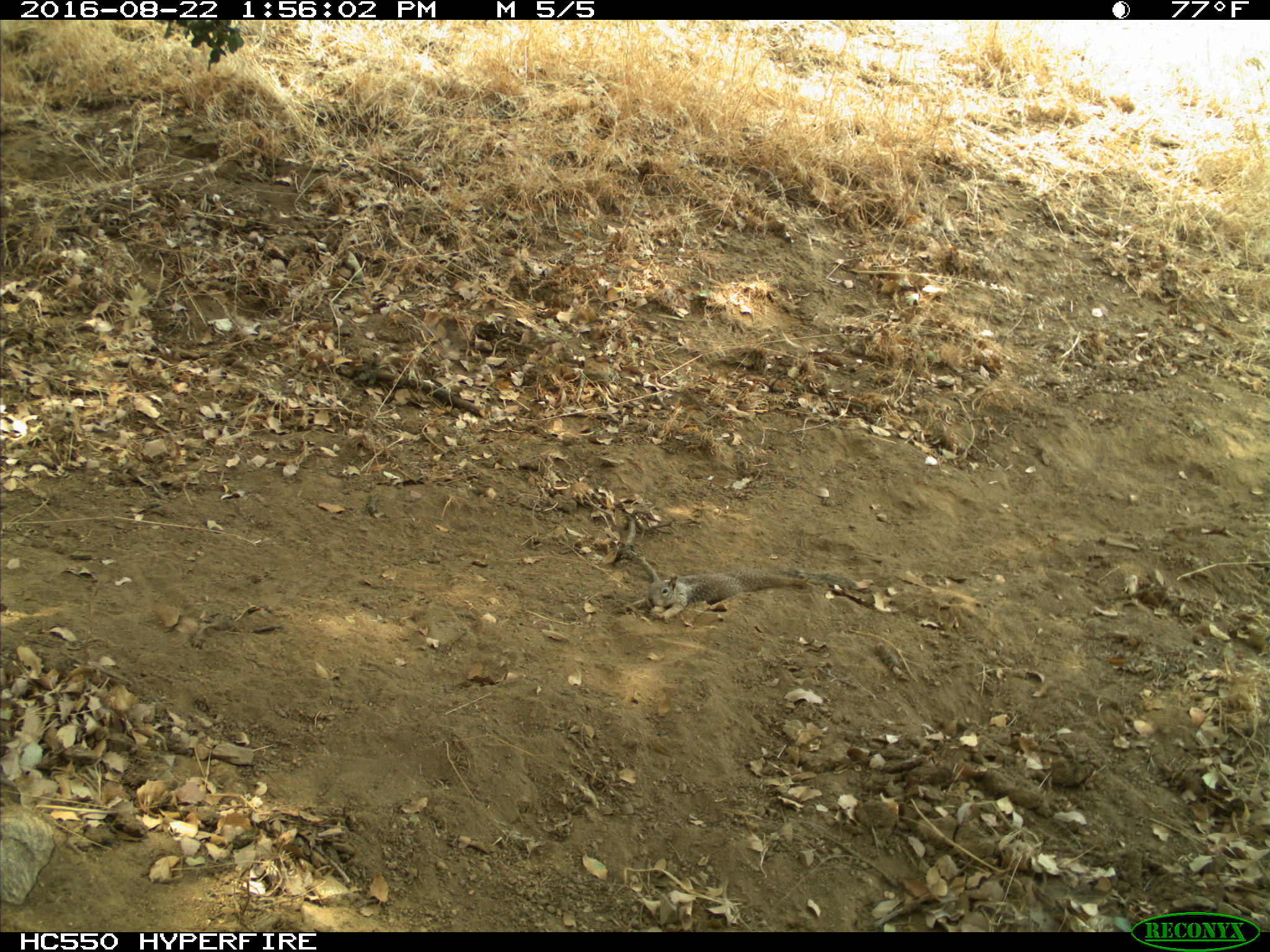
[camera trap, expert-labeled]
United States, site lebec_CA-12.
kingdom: Animalia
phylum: Chordata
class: Mammalia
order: Rodentia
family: Sciuridae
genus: Otospermophilus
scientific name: Otospermophilus beecheyi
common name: california ground squirrel